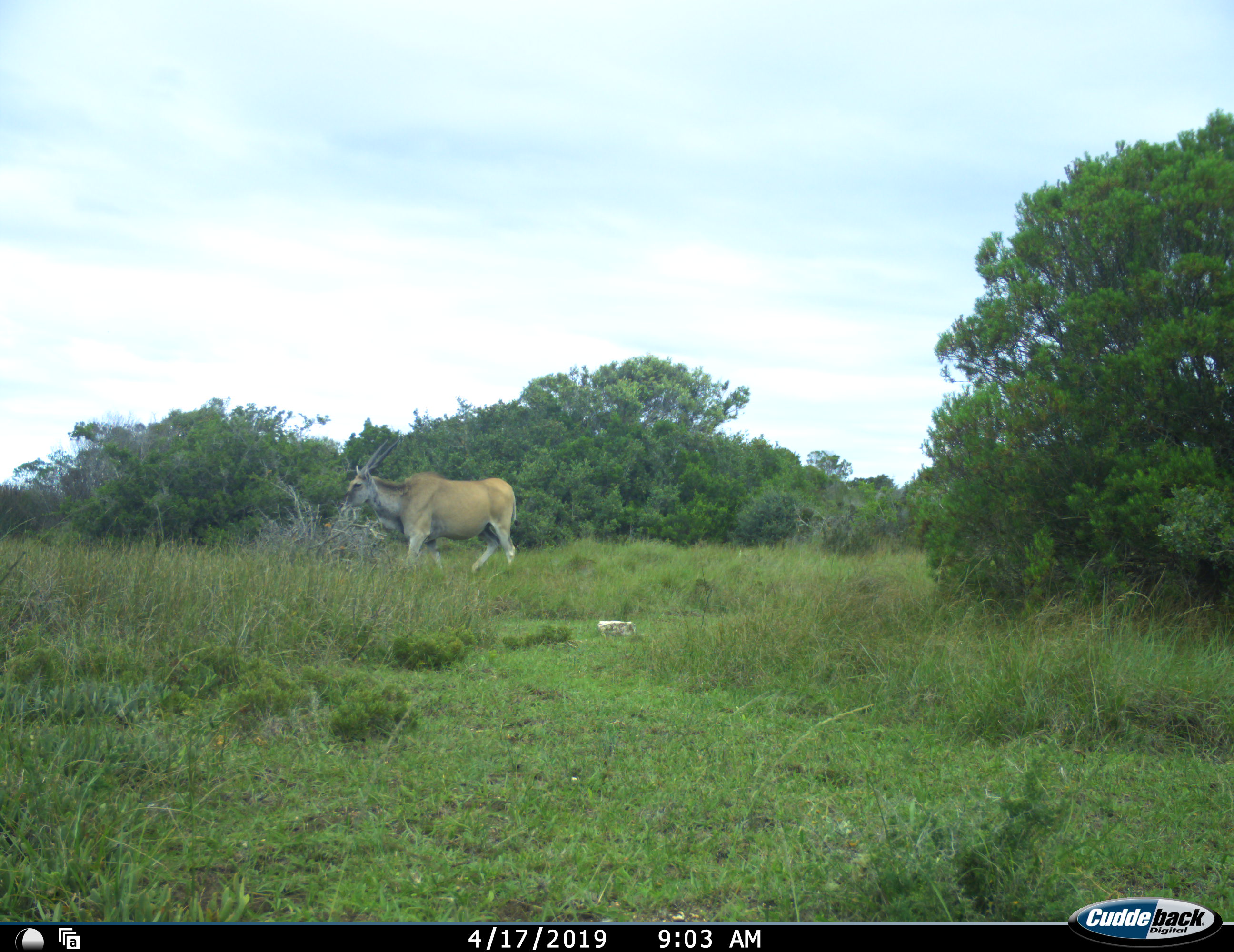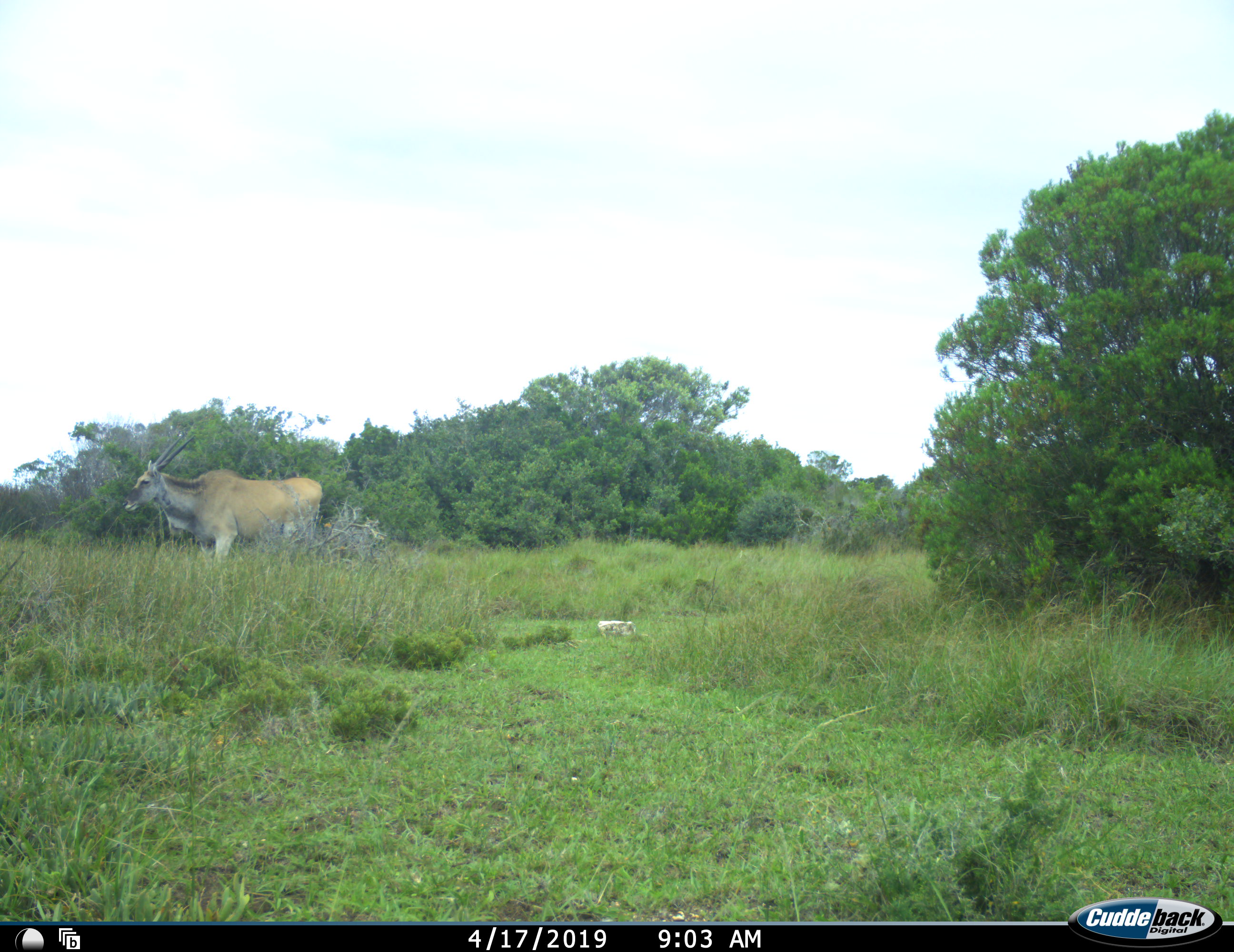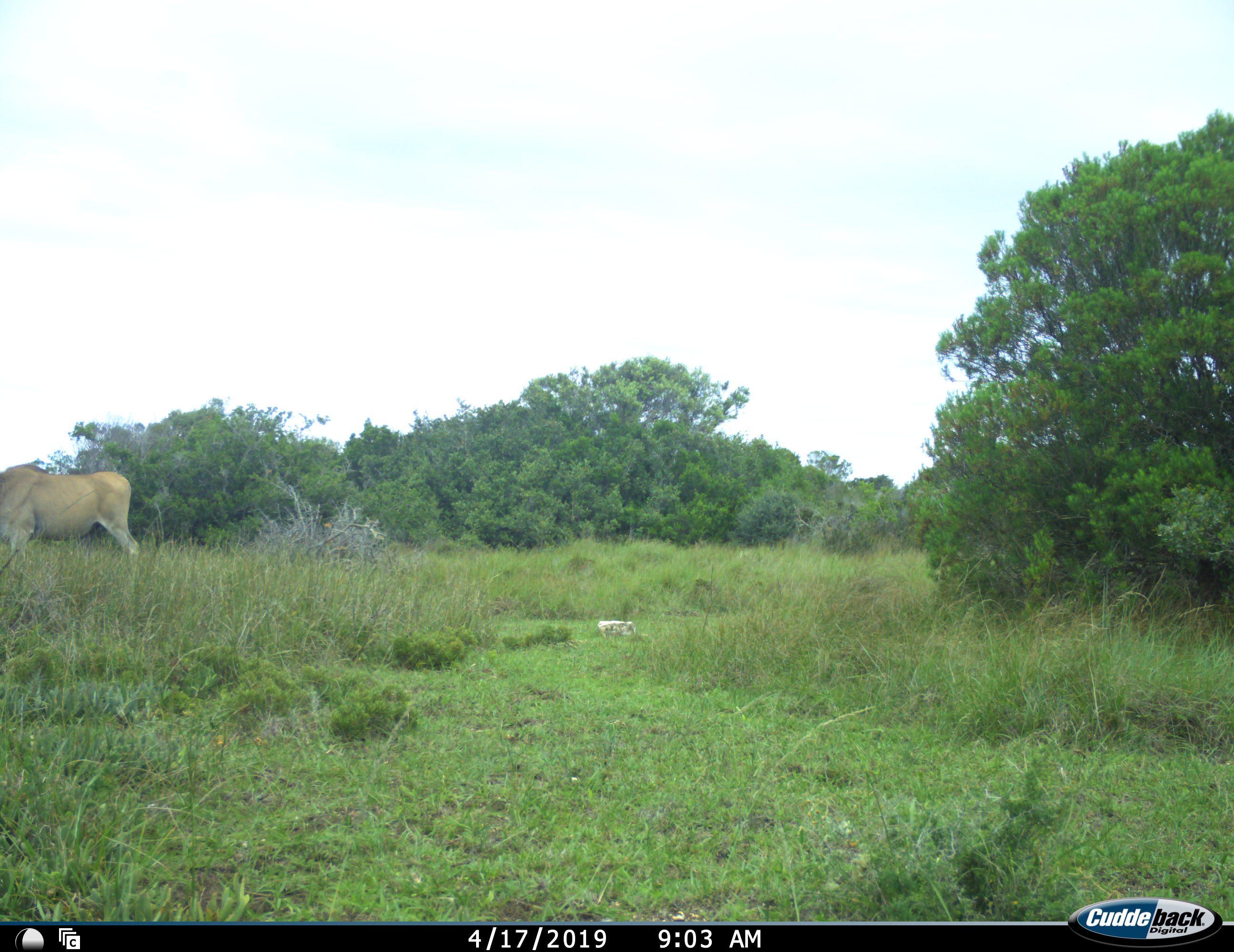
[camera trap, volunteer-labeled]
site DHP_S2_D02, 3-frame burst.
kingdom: Animalia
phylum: Chordata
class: Mammalia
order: Artiodactyla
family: Bovidae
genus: Tragelaphus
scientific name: Tragelaphus oryx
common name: eland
Eland (Tragelaphus oryx), count 1. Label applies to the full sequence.